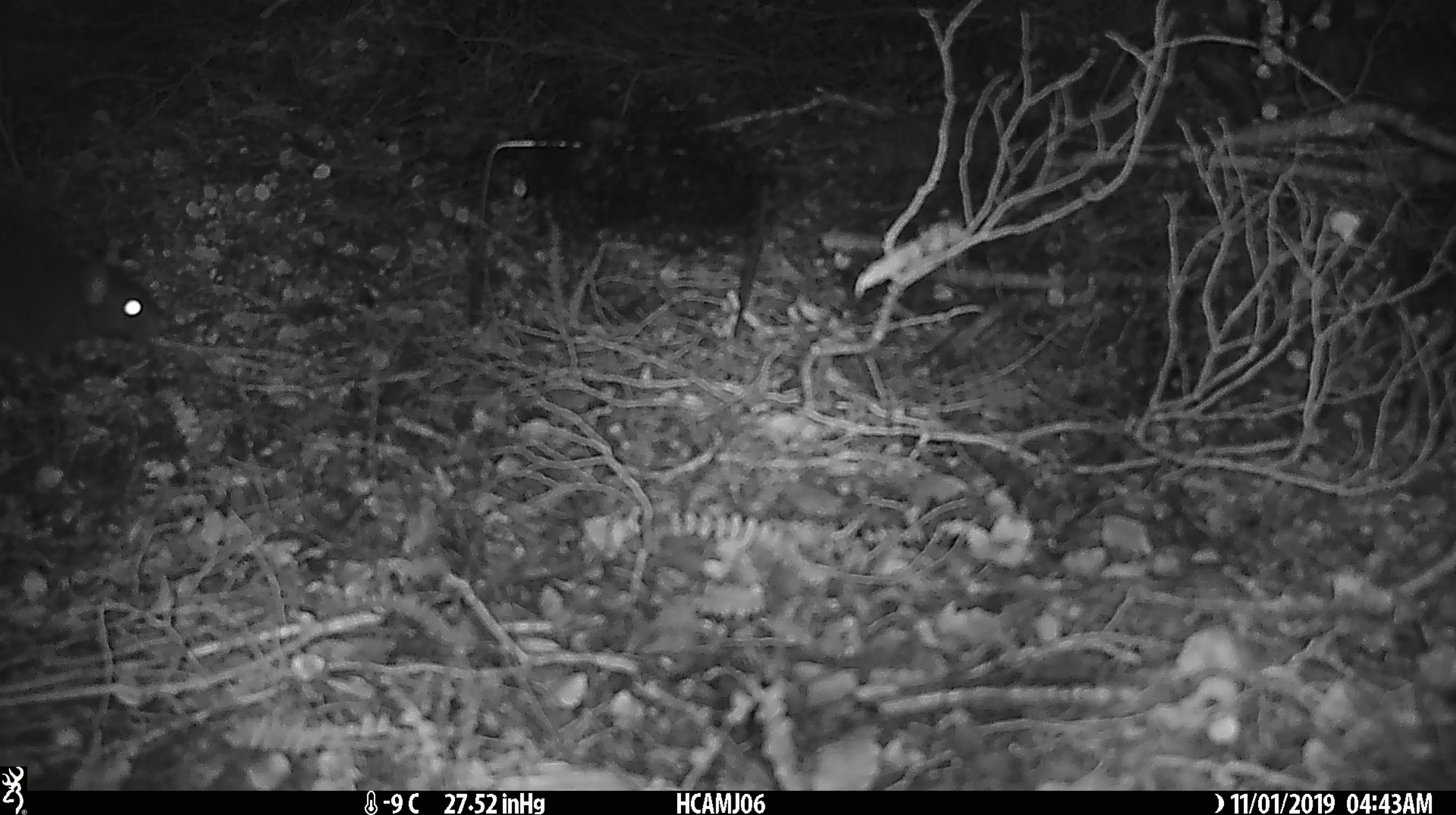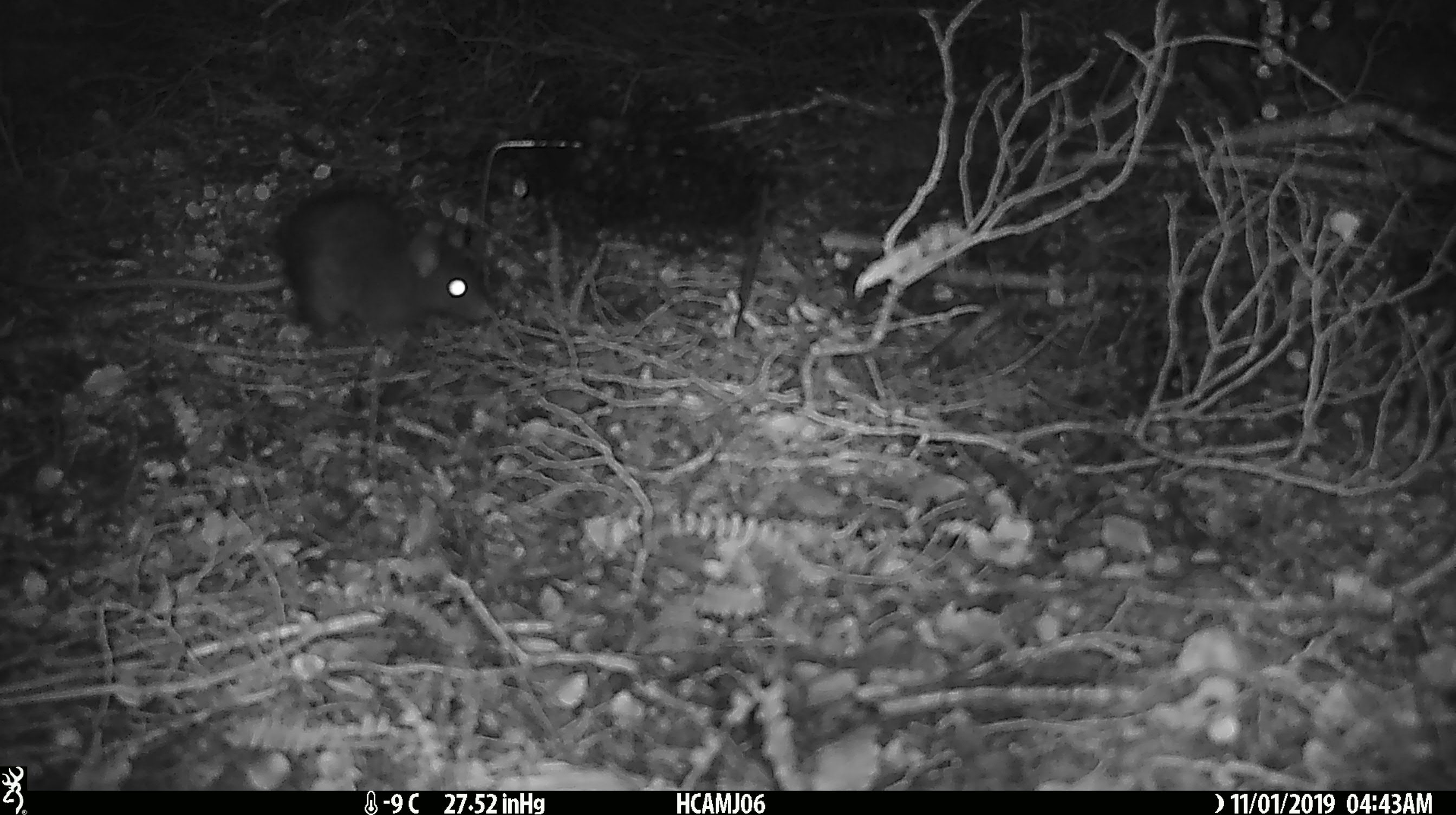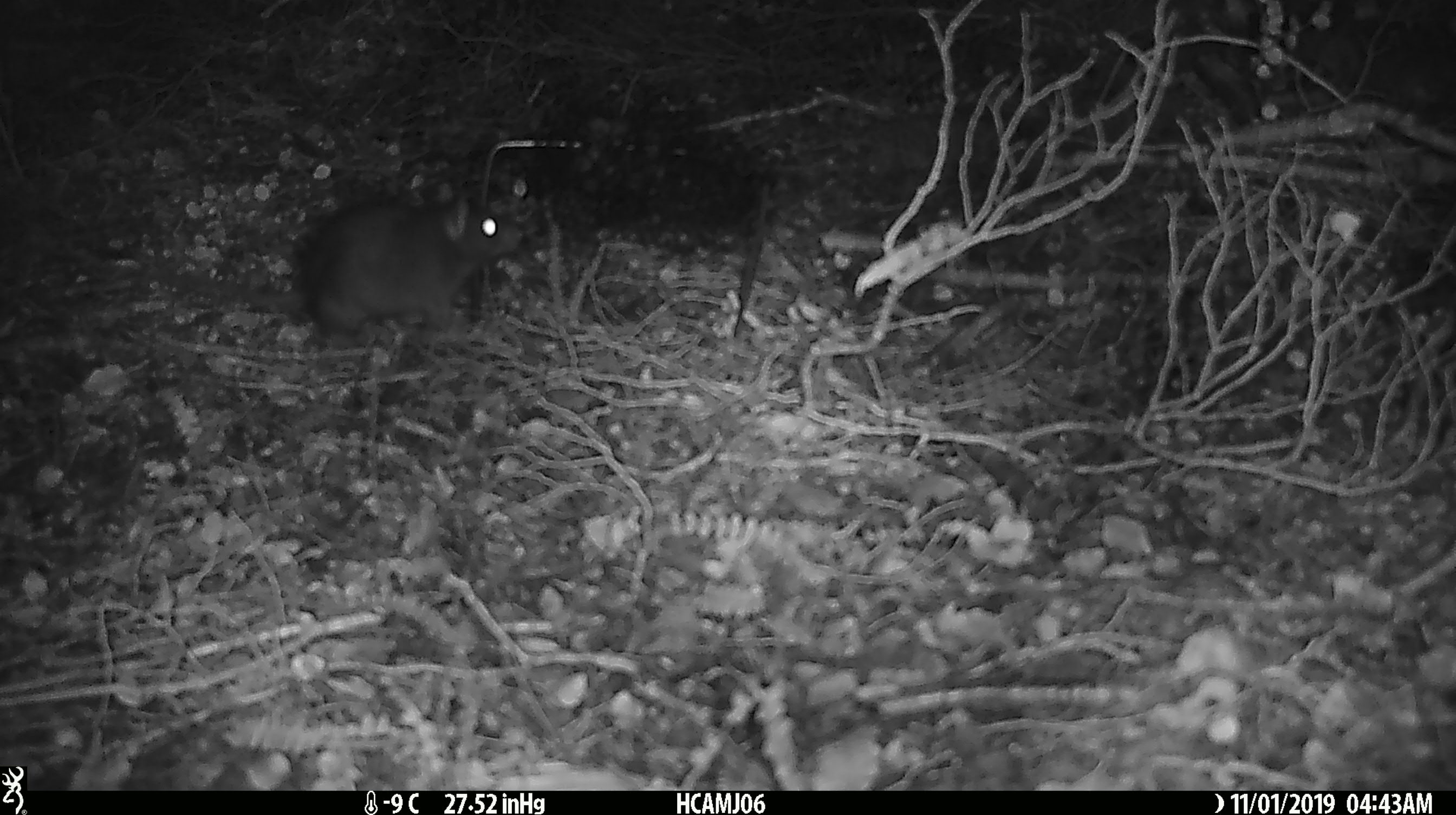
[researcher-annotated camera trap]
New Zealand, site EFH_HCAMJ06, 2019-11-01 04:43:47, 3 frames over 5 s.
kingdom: Animalia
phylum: Chordata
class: Mammalia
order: Rodentia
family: Muridae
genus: Rattus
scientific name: Rattus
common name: rat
Rat (Rattus).